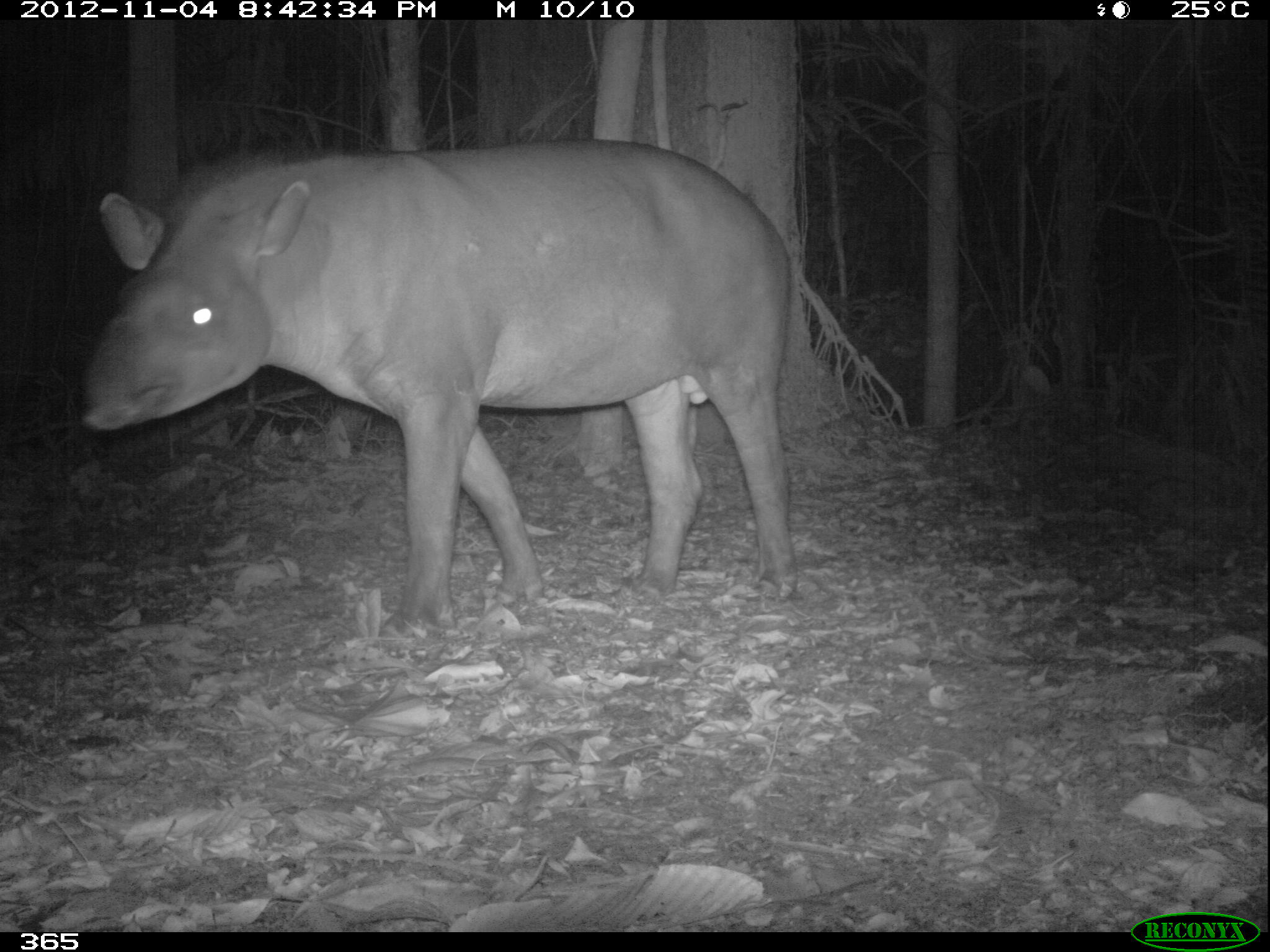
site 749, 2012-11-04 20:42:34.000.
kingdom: Animalia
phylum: Chordata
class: Mammalia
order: Perissodactyla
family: Tapiridae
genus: Tapirus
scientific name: Tapirus terrestris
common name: south american tapir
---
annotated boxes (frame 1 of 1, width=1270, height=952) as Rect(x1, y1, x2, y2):
tapirus terrestris: Rect(78, 140, 792, 630)